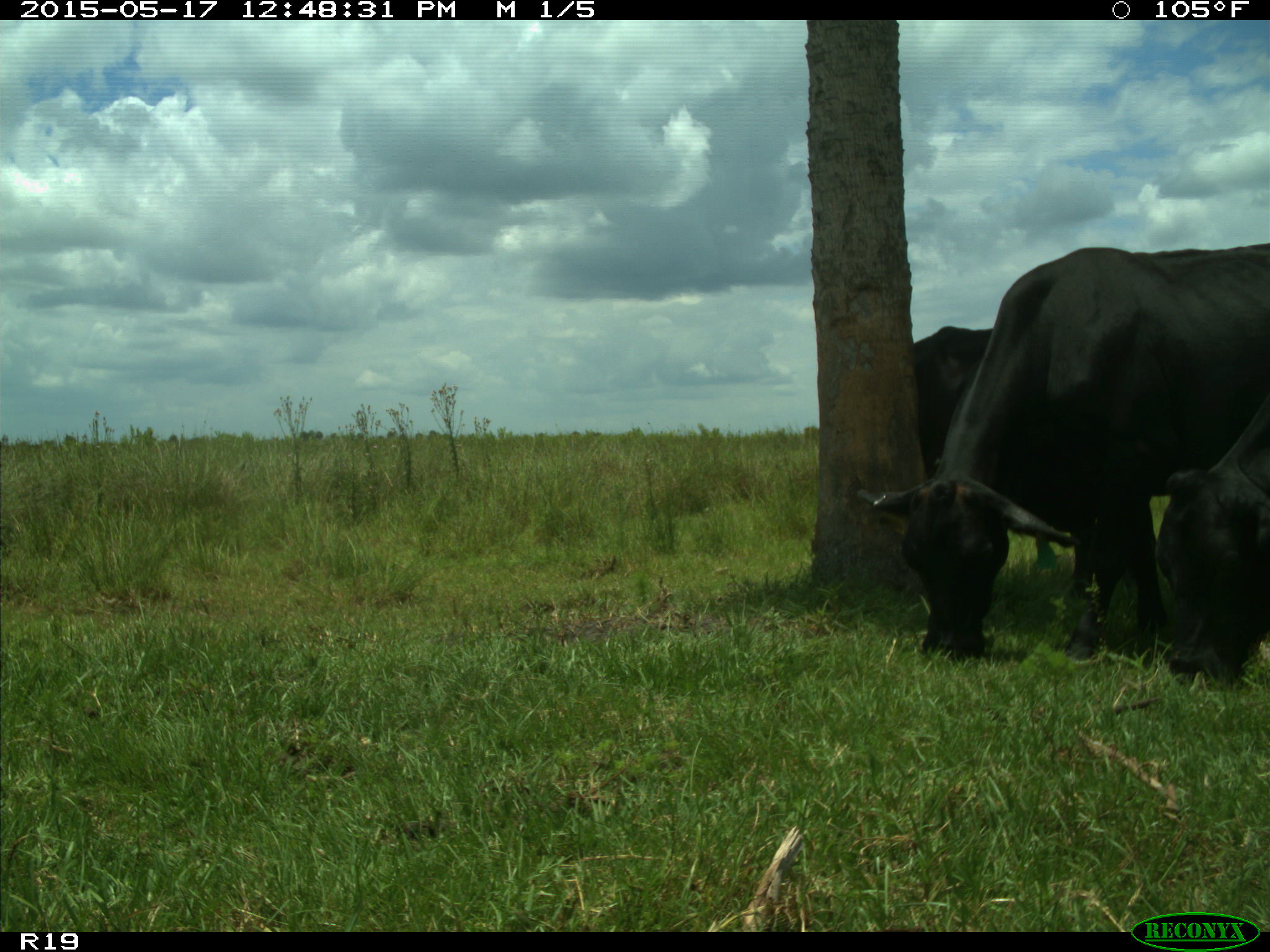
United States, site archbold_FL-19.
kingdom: Animalia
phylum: Chordata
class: Mammalia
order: Artiodactyla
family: Bovidae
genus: Bos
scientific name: Bos taurus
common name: domestic cow